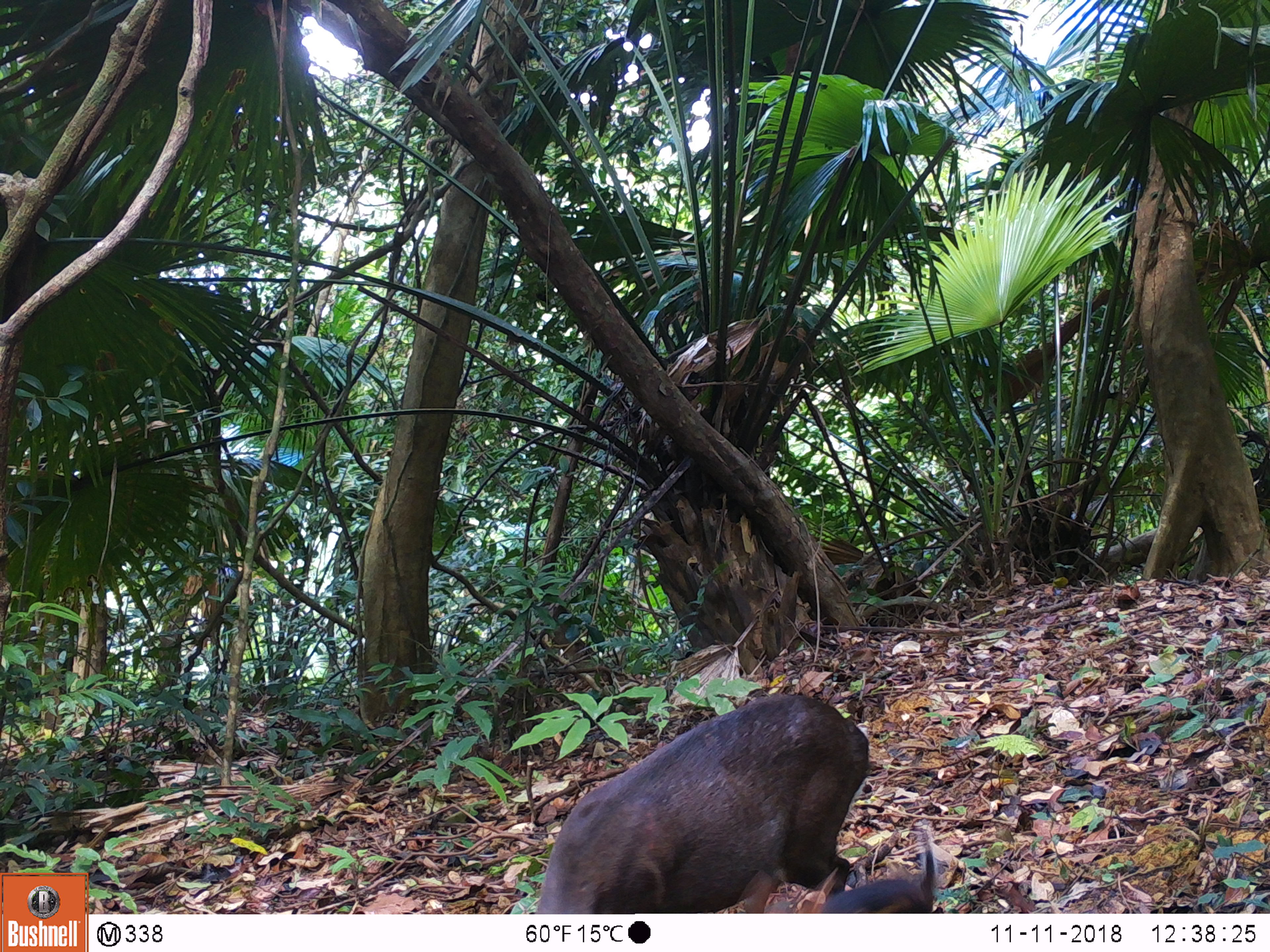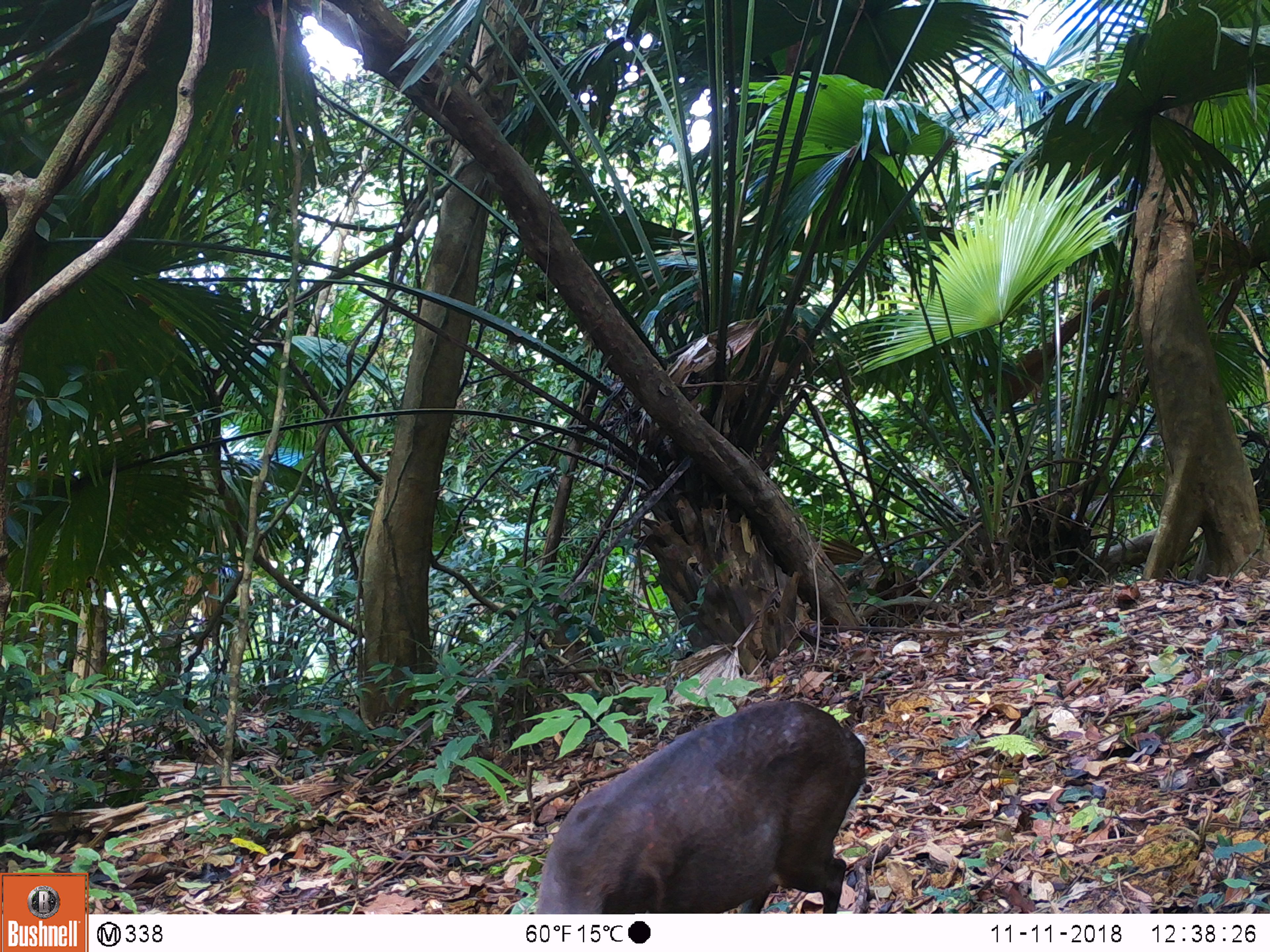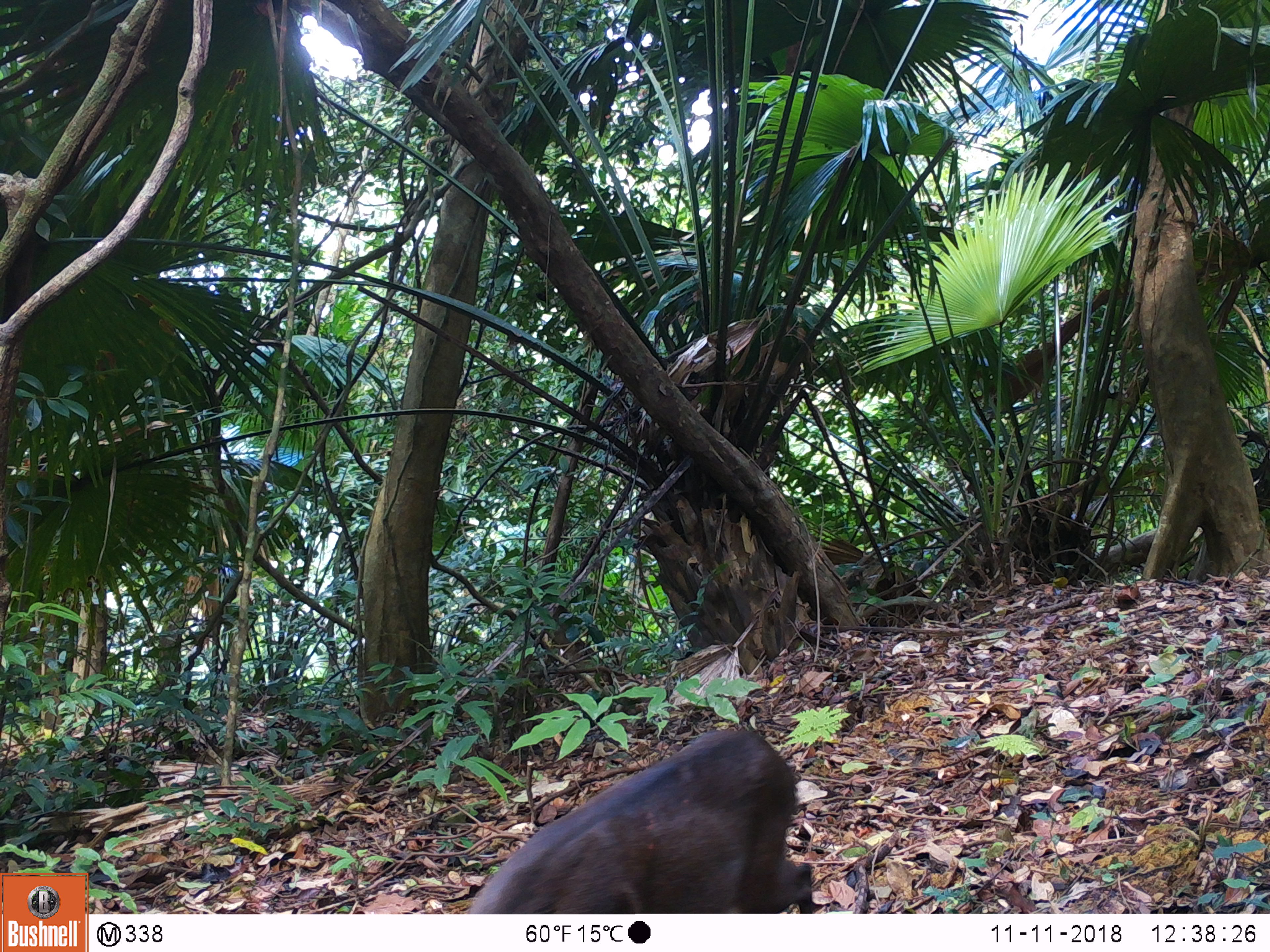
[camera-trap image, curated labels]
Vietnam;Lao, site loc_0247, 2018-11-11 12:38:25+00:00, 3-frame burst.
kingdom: Animalia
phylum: Chordata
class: Mammalia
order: Artiodactyla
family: Cervidae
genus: Muntiacus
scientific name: Muntiacus rooseveltorum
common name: roosevelt's muntjac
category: roosevelts muntjac group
Roosevelts muntjac group (roosevelt's muntjac) (Muntiacus rooseveltorum). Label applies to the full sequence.